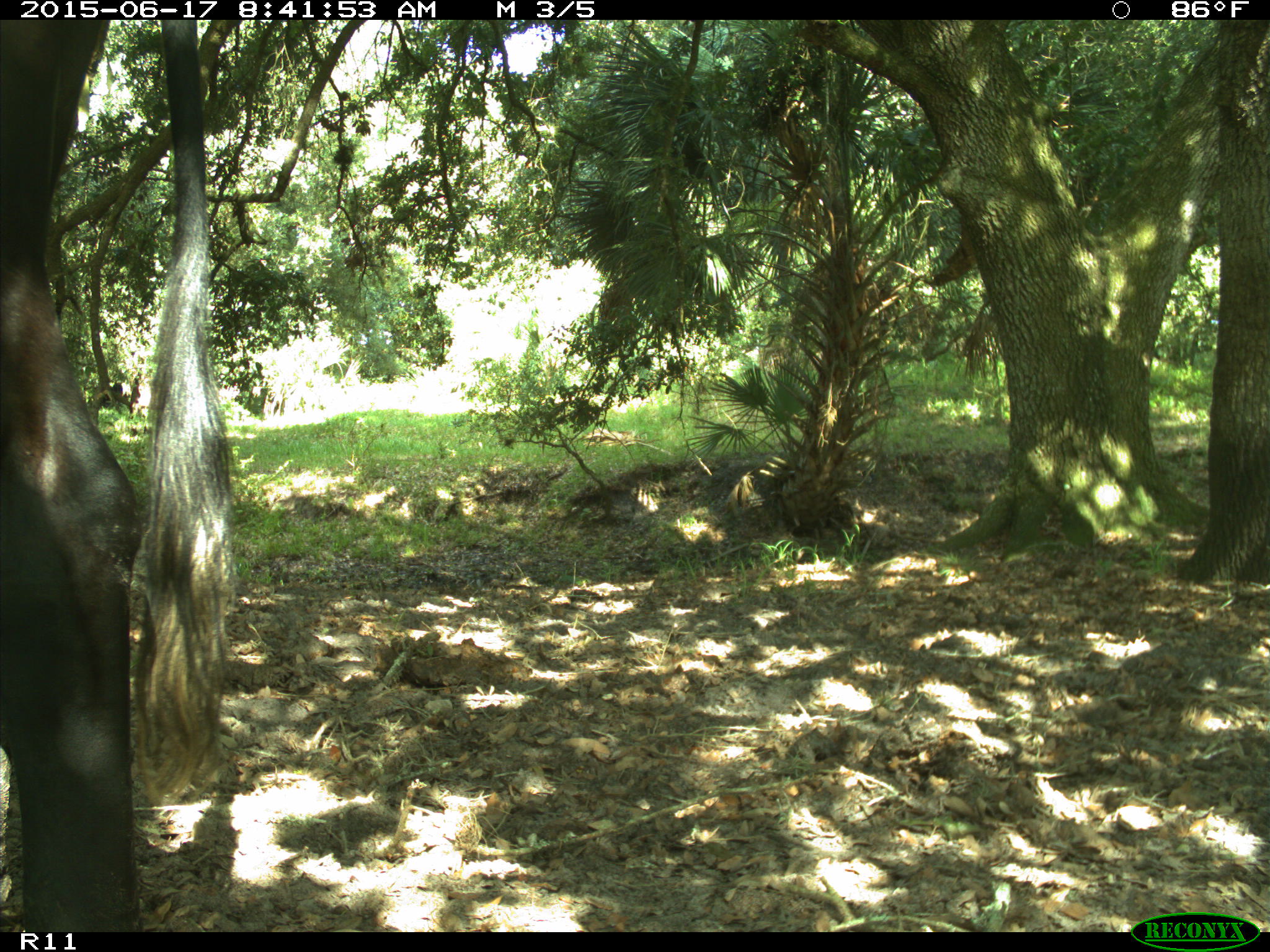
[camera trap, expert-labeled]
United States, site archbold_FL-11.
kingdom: Animalia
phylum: Chordata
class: Mammalia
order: Artiodactyla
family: Bovidae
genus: Bos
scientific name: Bos taurus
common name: domestic cow